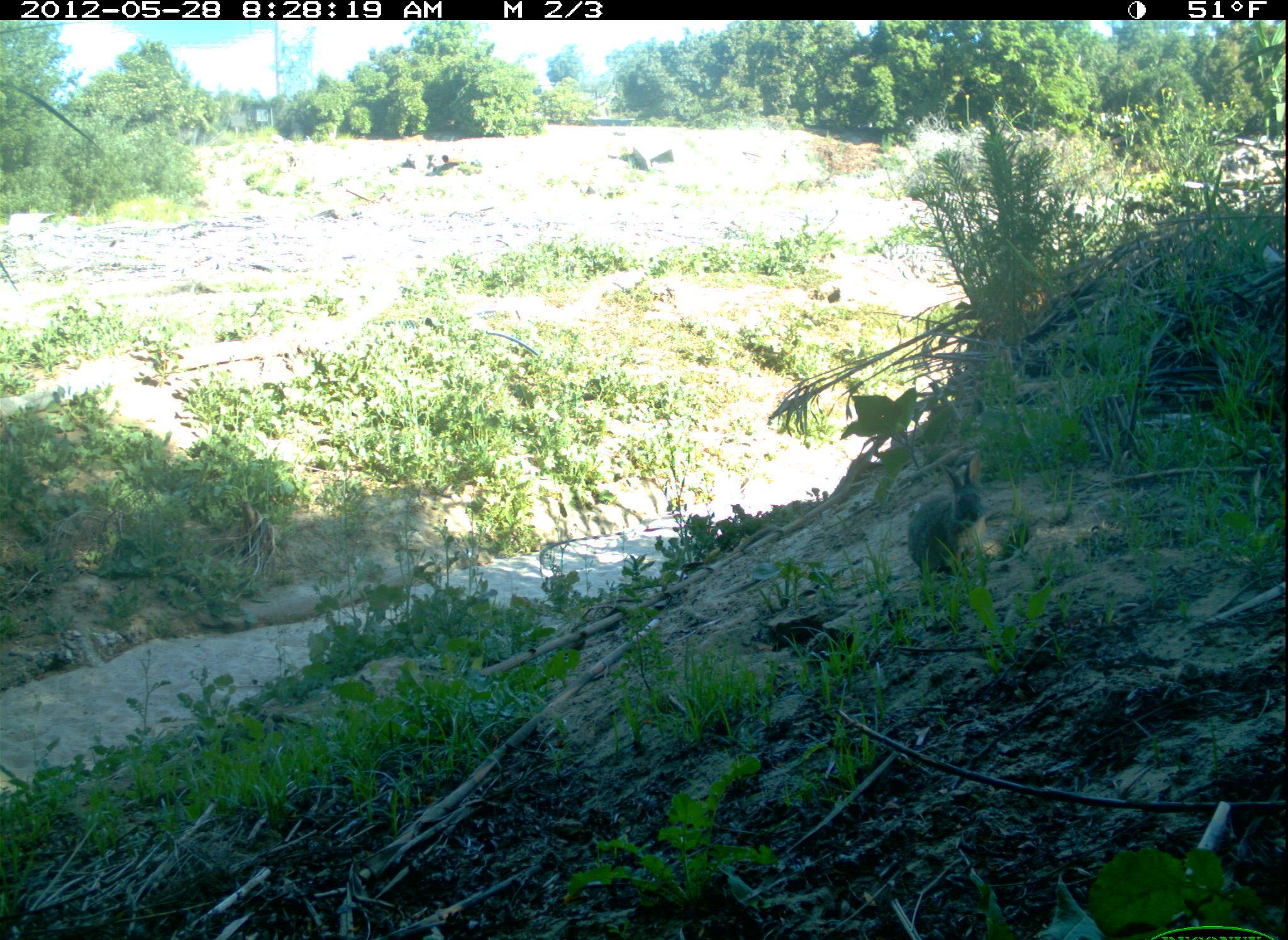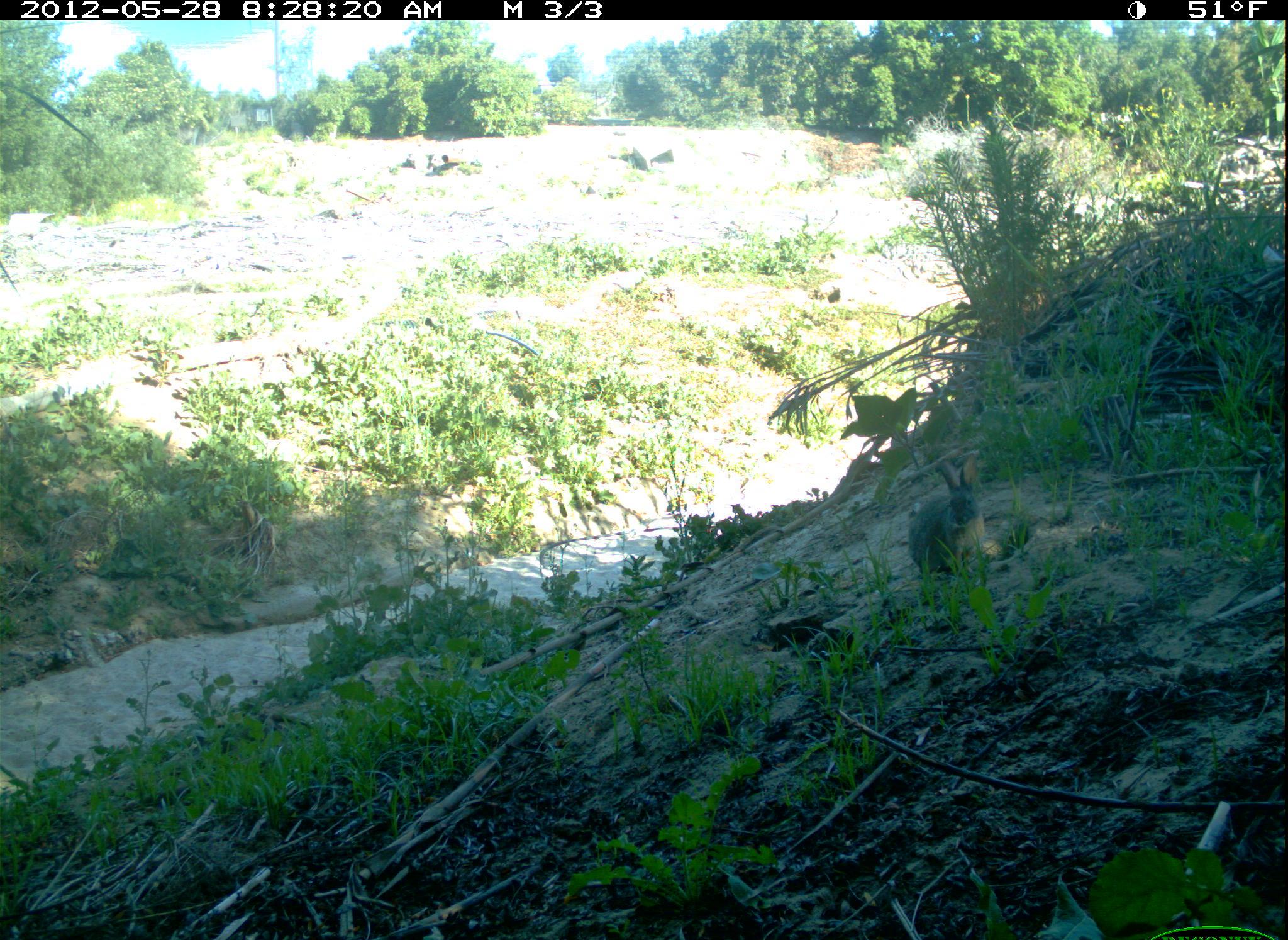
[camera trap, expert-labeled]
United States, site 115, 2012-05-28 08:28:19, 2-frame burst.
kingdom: Animalia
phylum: Chordata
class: Mammalia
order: Lagomorpha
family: Leporidae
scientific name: Leporidae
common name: rabbits and hares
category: rabbit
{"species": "rabbit (rabbits and hares) (Leporidae)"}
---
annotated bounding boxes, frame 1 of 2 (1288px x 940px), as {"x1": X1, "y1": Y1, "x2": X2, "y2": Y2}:
rabbit: {"x1": 895, "y1": 456, "x2": 1013, "y2": 585}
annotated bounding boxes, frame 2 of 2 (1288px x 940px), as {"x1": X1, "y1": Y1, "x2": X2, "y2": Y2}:
rabbit: {"x1": 906, "y1": 449, "x2": 998, "y2": 588}